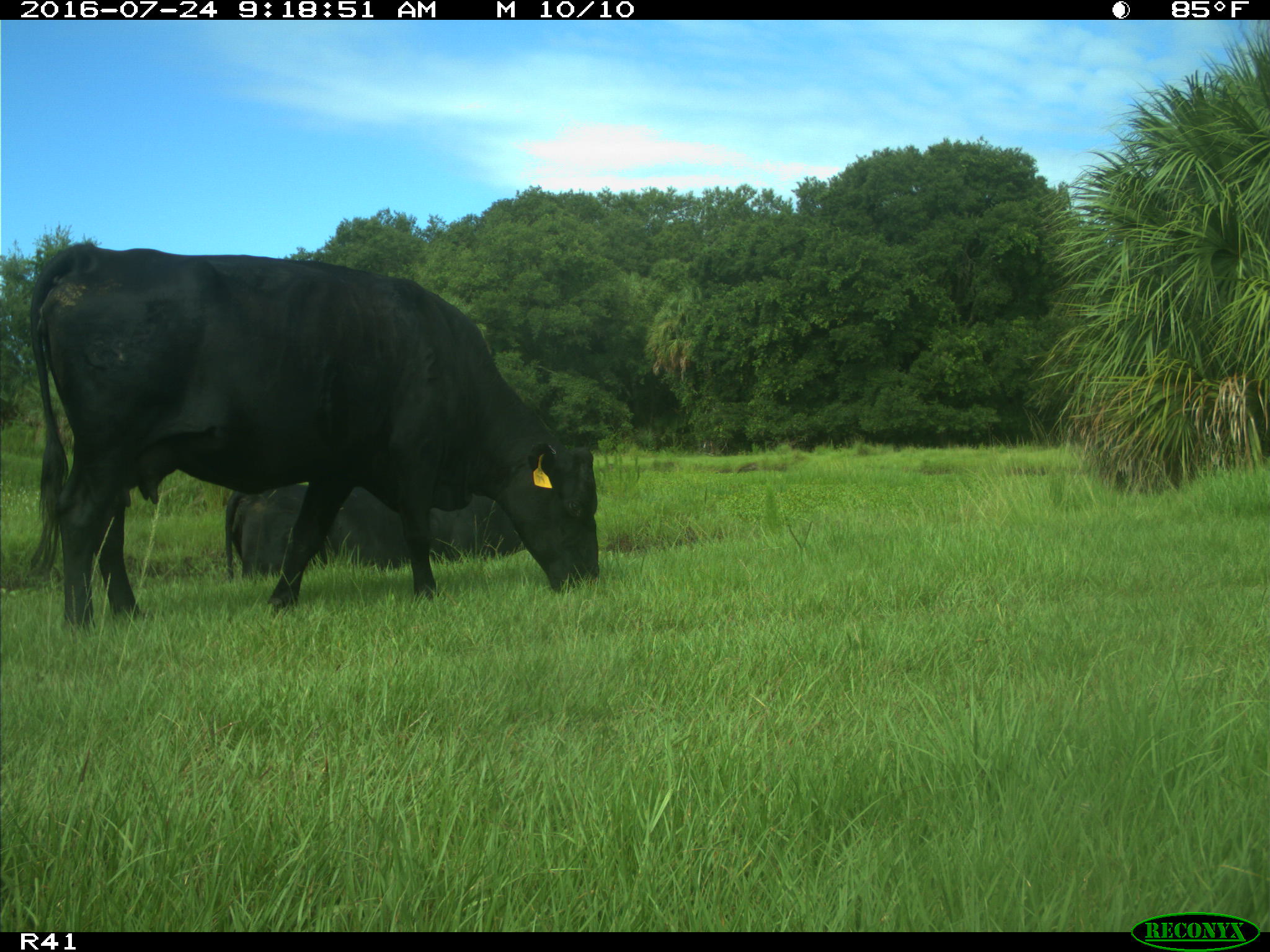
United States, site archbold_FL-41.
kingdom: Animalia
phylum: Chordata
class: Mammalia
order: Artiodactyla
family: Bovidae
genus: Bos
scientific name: Bos taurus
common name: domestic cow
Bos taurus (domestic cow).